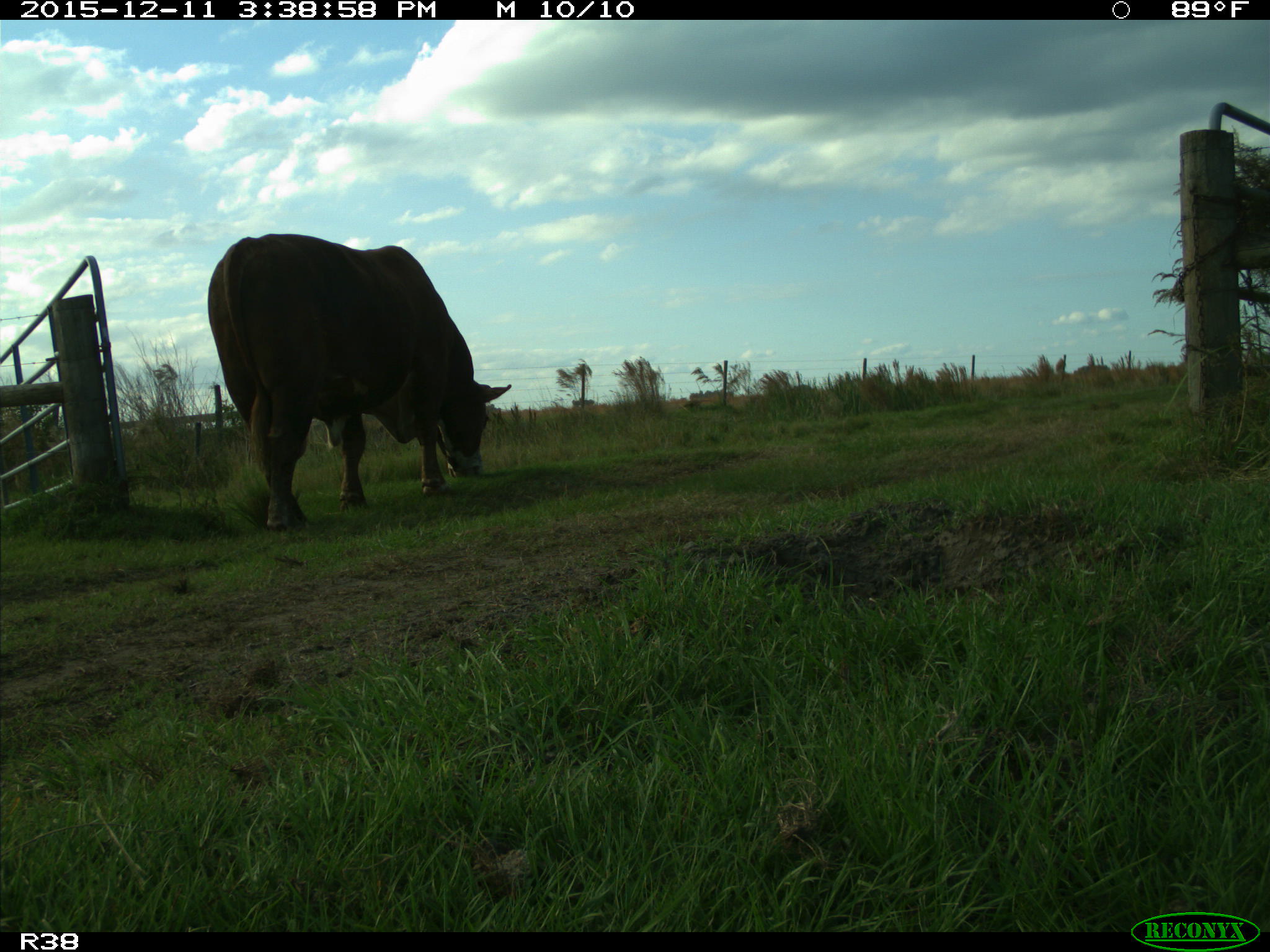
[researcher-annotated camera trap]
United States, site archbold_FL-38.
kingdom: Animalia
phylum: Chordata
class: Mammalia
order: Artiodactyla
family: Bovidae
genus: Bos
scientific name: Bos taurus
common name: domestic cow